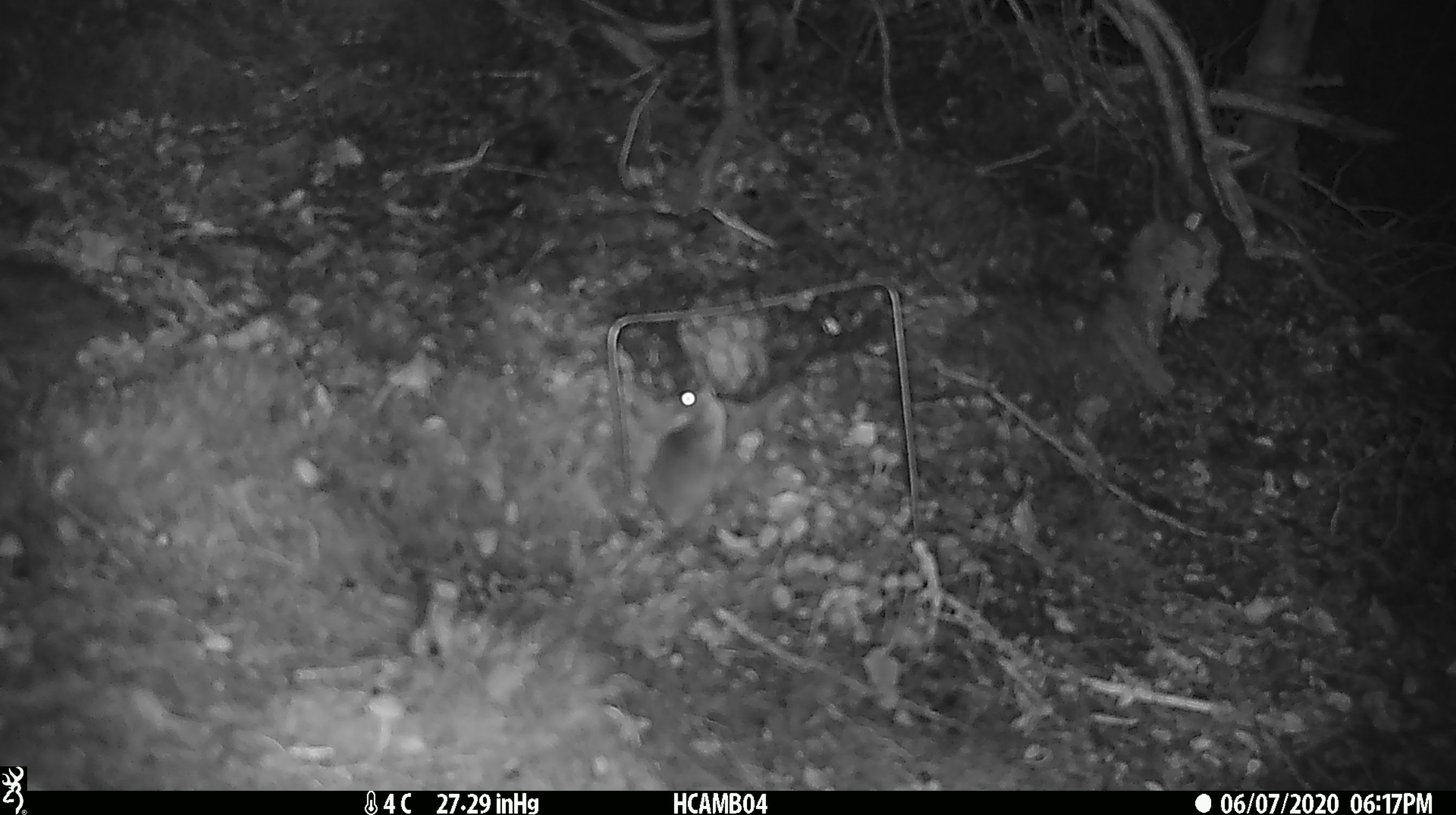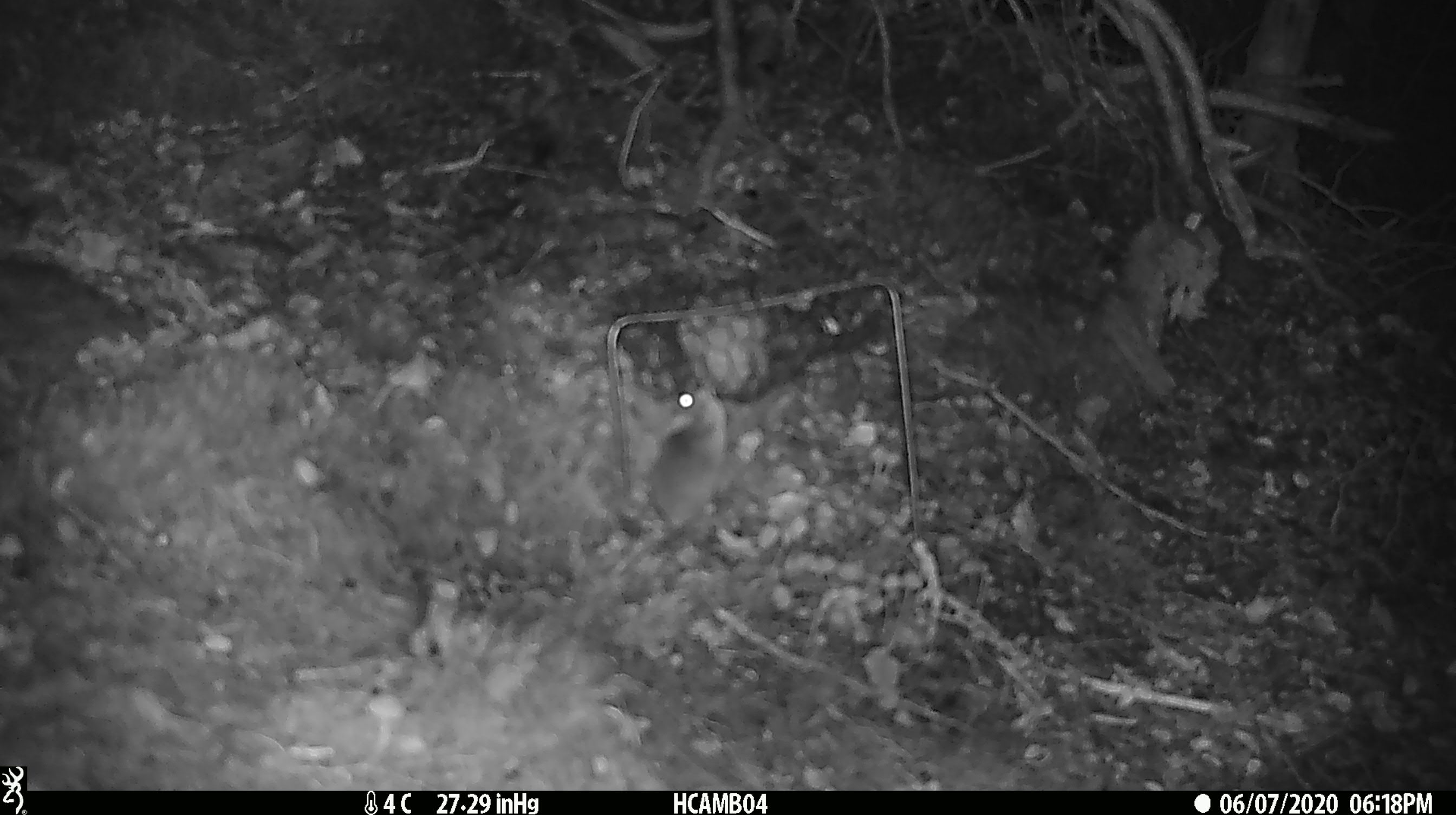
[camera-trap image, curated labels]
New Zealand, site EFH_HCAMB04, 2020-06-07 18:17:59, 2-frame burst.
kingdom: Animalia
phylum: Chordata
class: Mammalia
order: Rodentia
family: Muridae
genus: Mus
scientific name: Mus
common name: mouse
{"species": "mouse (Mus)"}